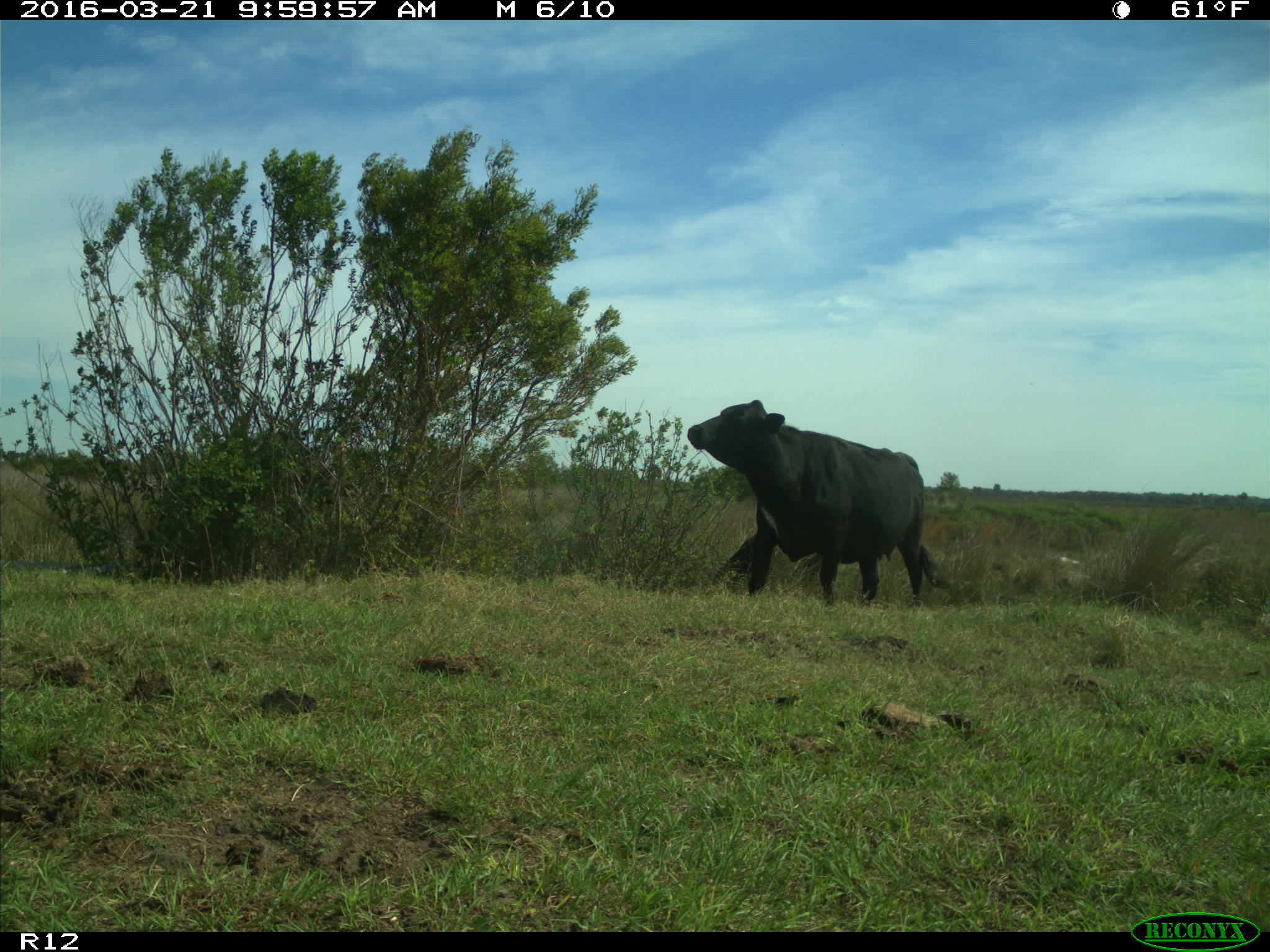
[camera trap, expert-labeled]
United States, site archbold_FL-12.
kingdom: Animalia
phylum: Chordata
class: Mammalia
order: Artiodactyla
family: Bovidae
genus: Bos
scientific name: Bos taurus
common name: domestic cow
Bos taurus (domestic cow).